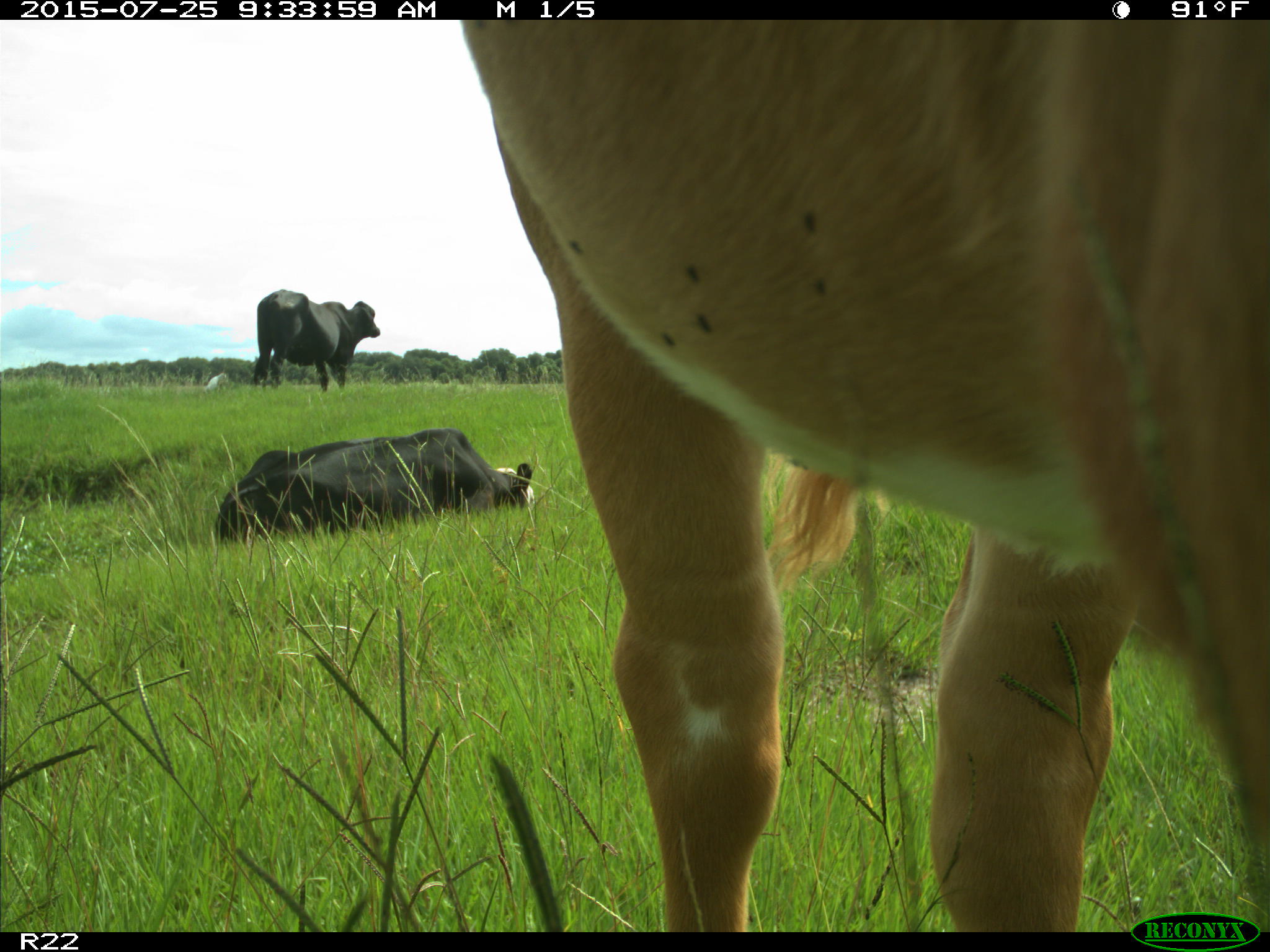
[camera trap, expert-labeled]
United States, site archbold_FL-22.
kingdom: Animalia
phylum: Chordata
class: Mammalia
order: Artiodactyla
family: Bovidae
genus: Bos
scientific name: Bos taurus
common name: domestic cow